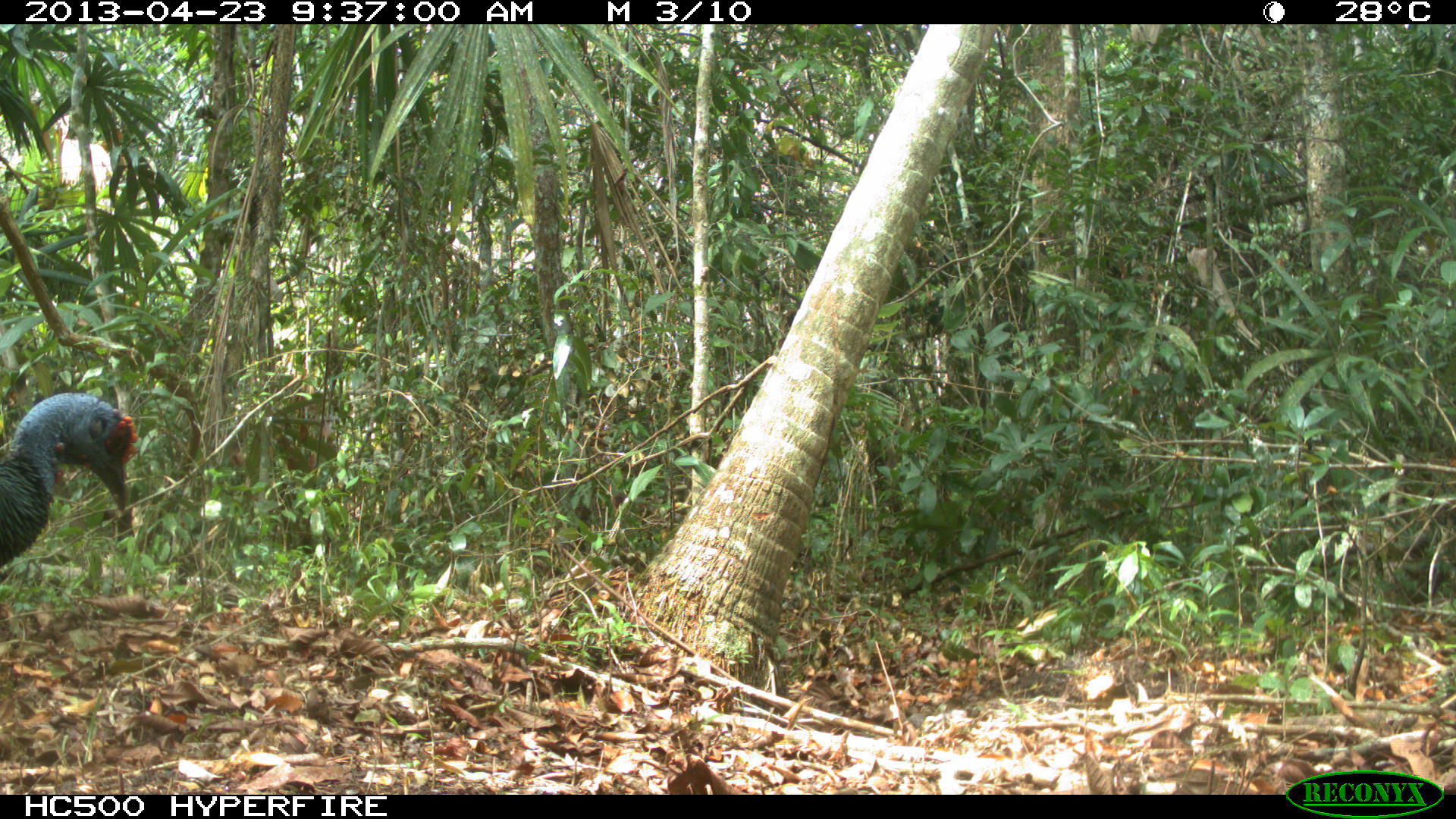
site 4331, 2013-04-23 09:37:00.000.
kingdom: Animalia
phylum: Chordata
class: Aves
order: Galliformes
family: Phasianidae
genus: Meleagris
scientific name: Meleagris ocellata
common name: ocellated turkey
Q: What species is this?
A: Meleagris ocellata (ocellated turkey).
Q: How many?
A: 1.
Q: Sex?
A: Male.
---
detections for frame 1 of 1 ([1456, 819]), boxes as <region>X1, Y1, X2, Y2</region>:
meleagris ocellata: <region>0, 390, 137, 563</region>